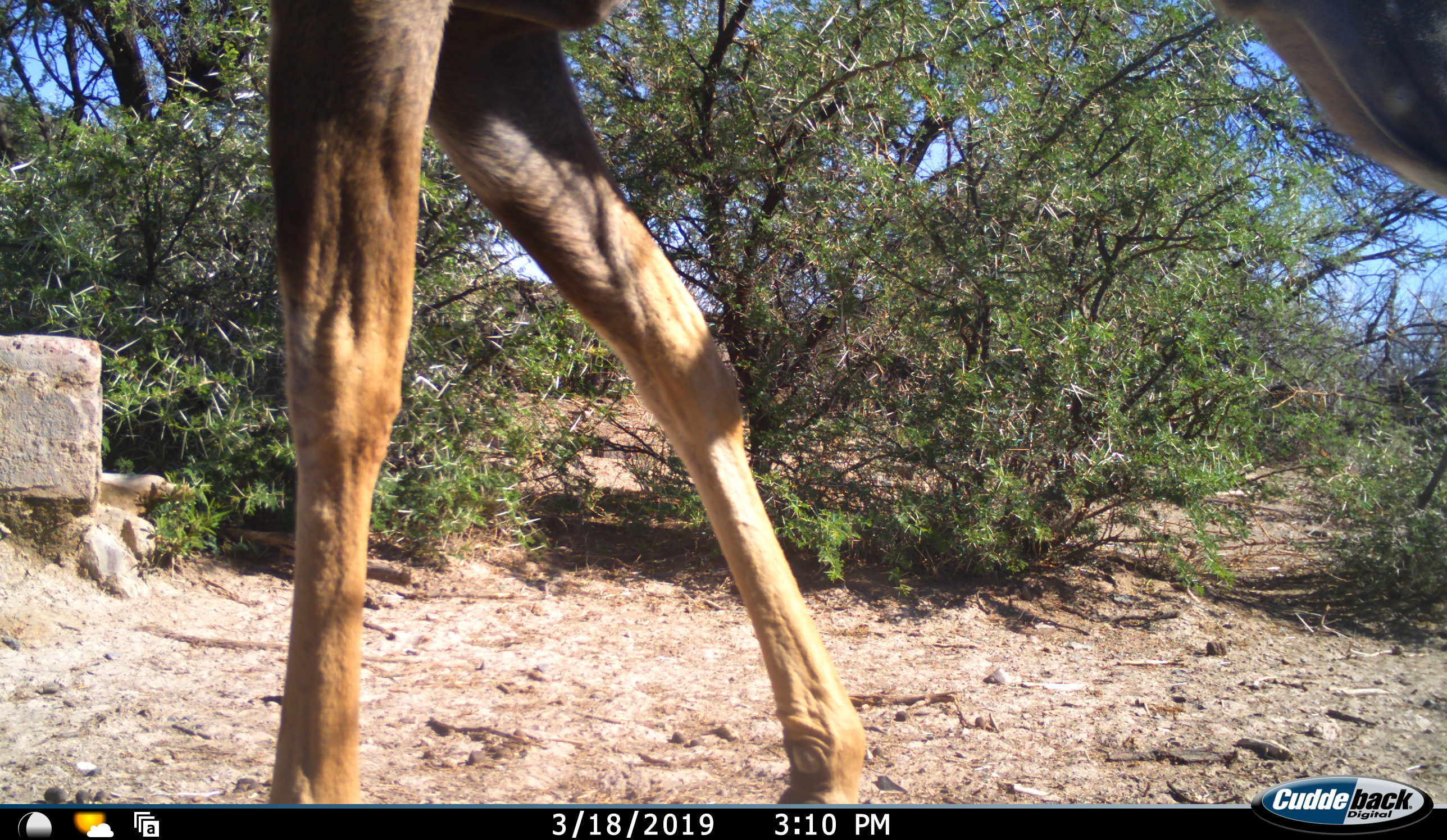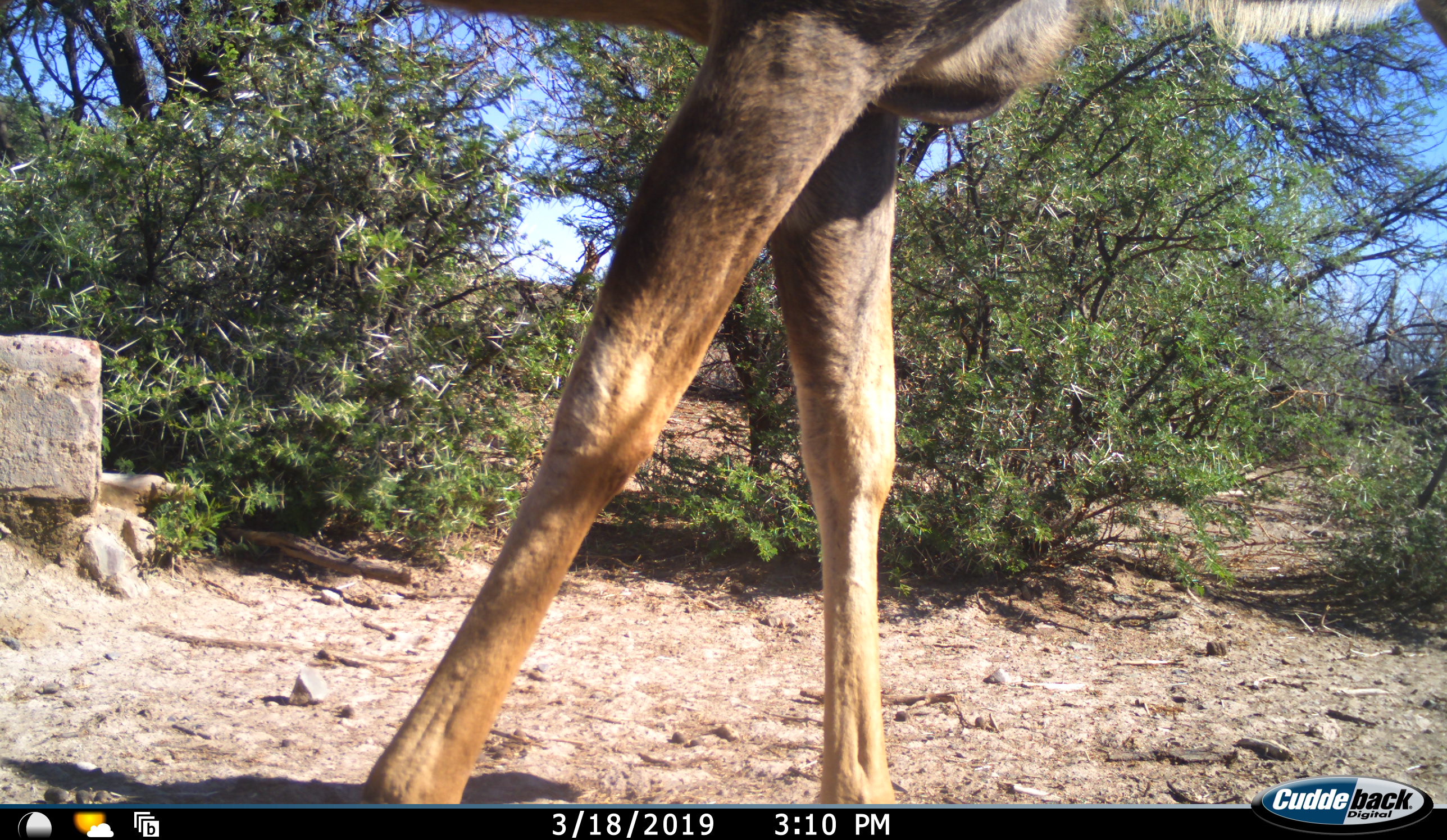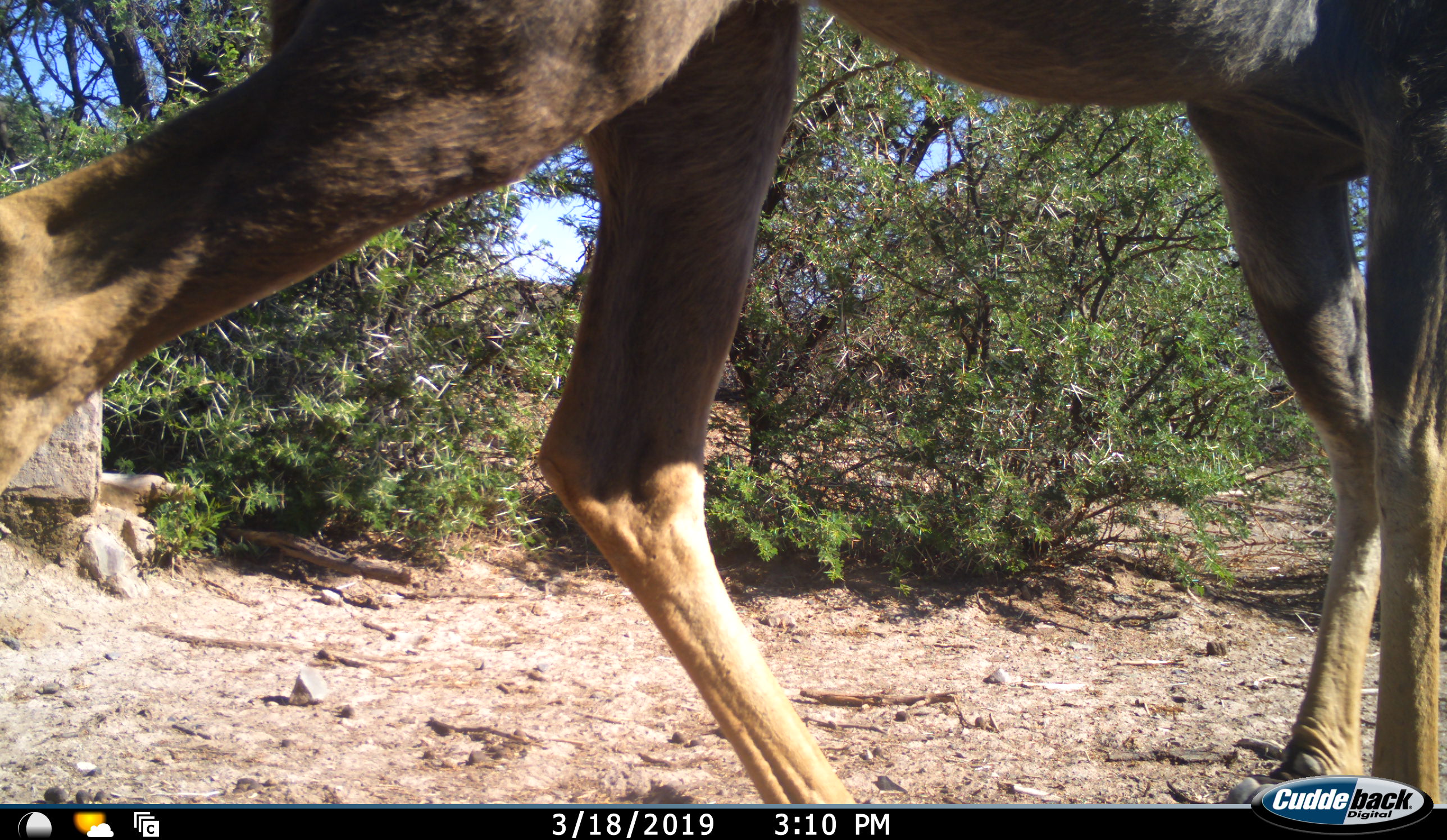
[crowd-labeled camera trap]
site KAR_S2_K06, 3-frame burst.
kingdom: Animalia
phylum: Chordata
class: Mammalia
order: Artiodactyla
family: Bovidae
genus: Tragelaphus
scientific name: Tragelaphus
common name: kudu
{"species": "kudu (Tragelaphus)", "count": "1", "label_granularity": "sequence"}